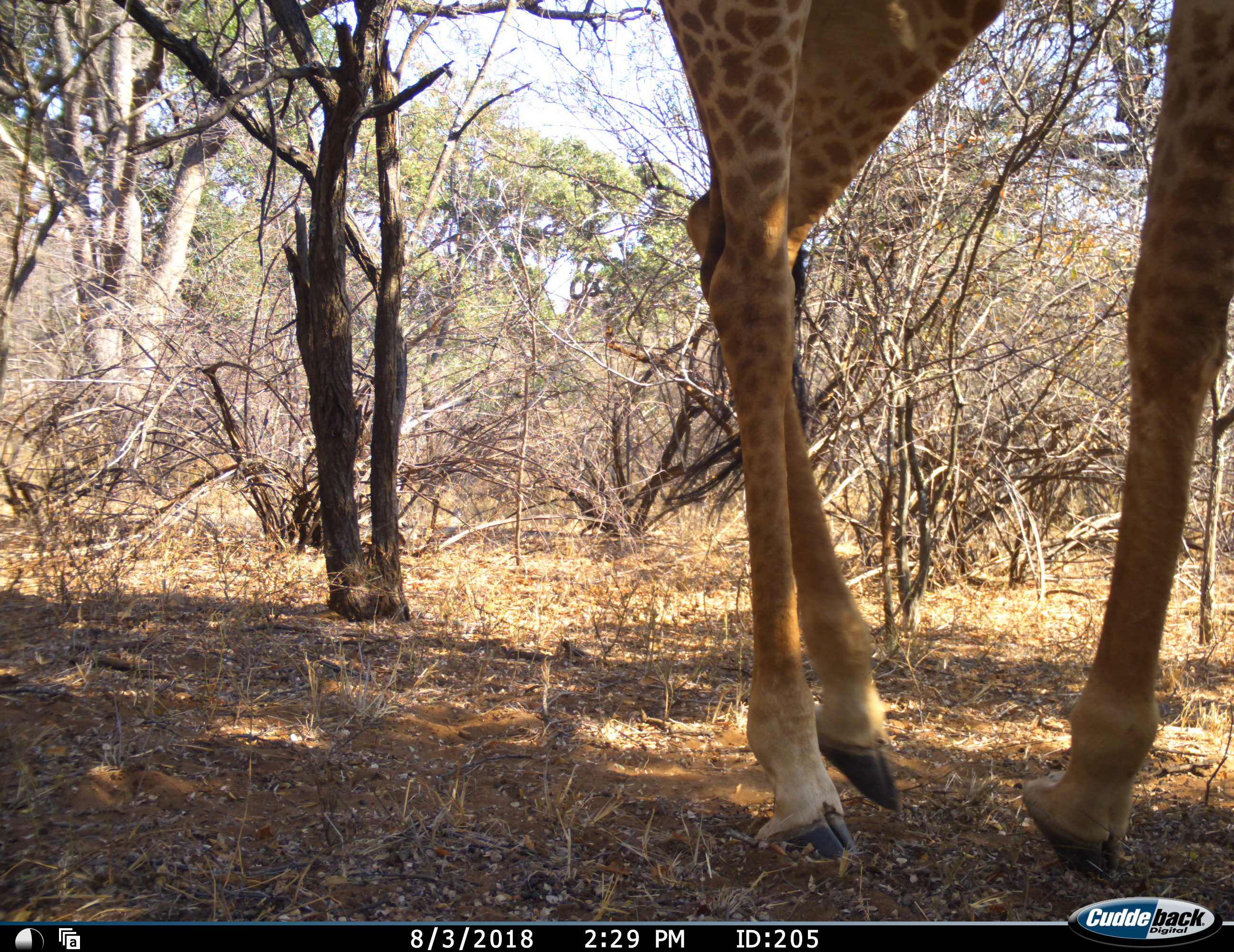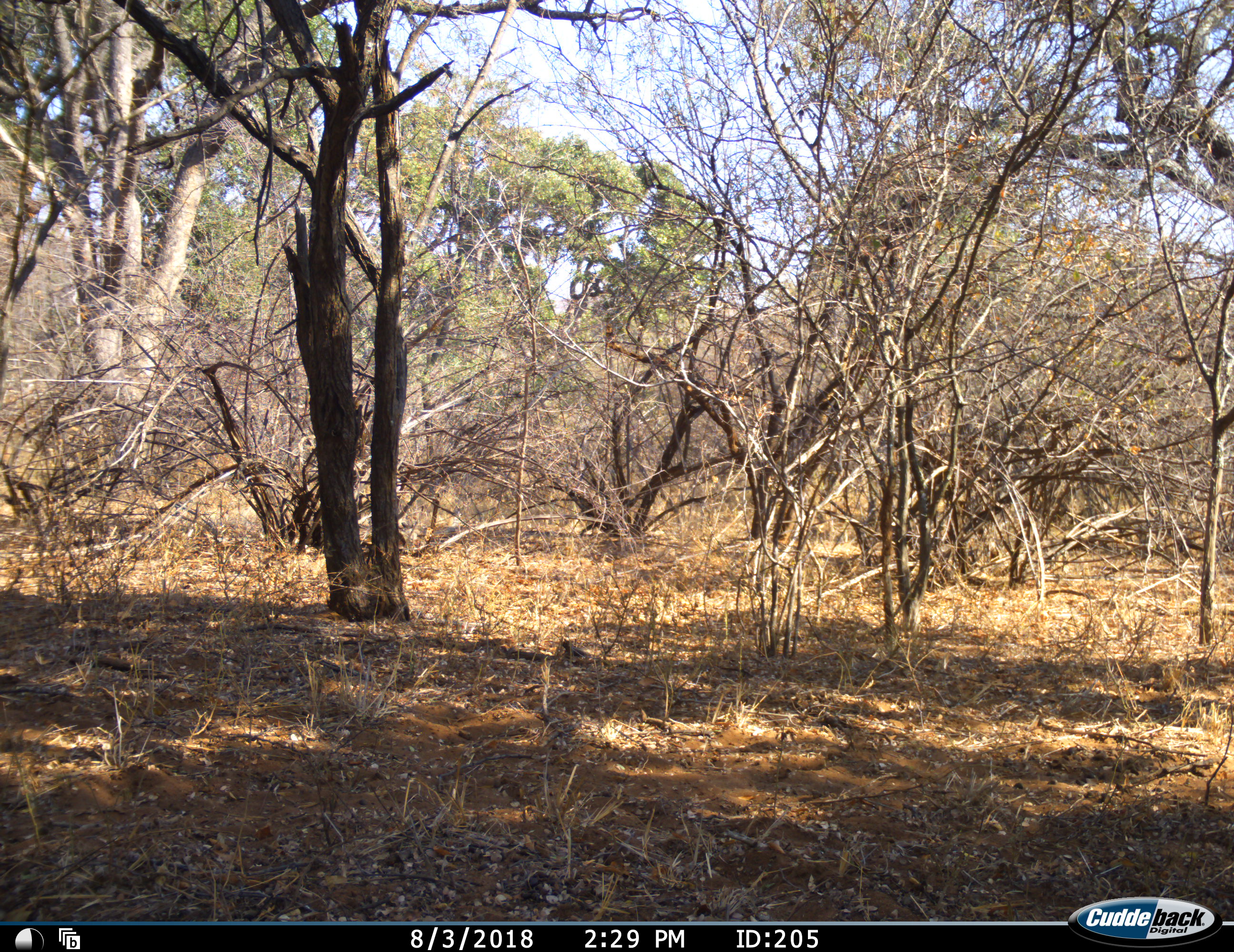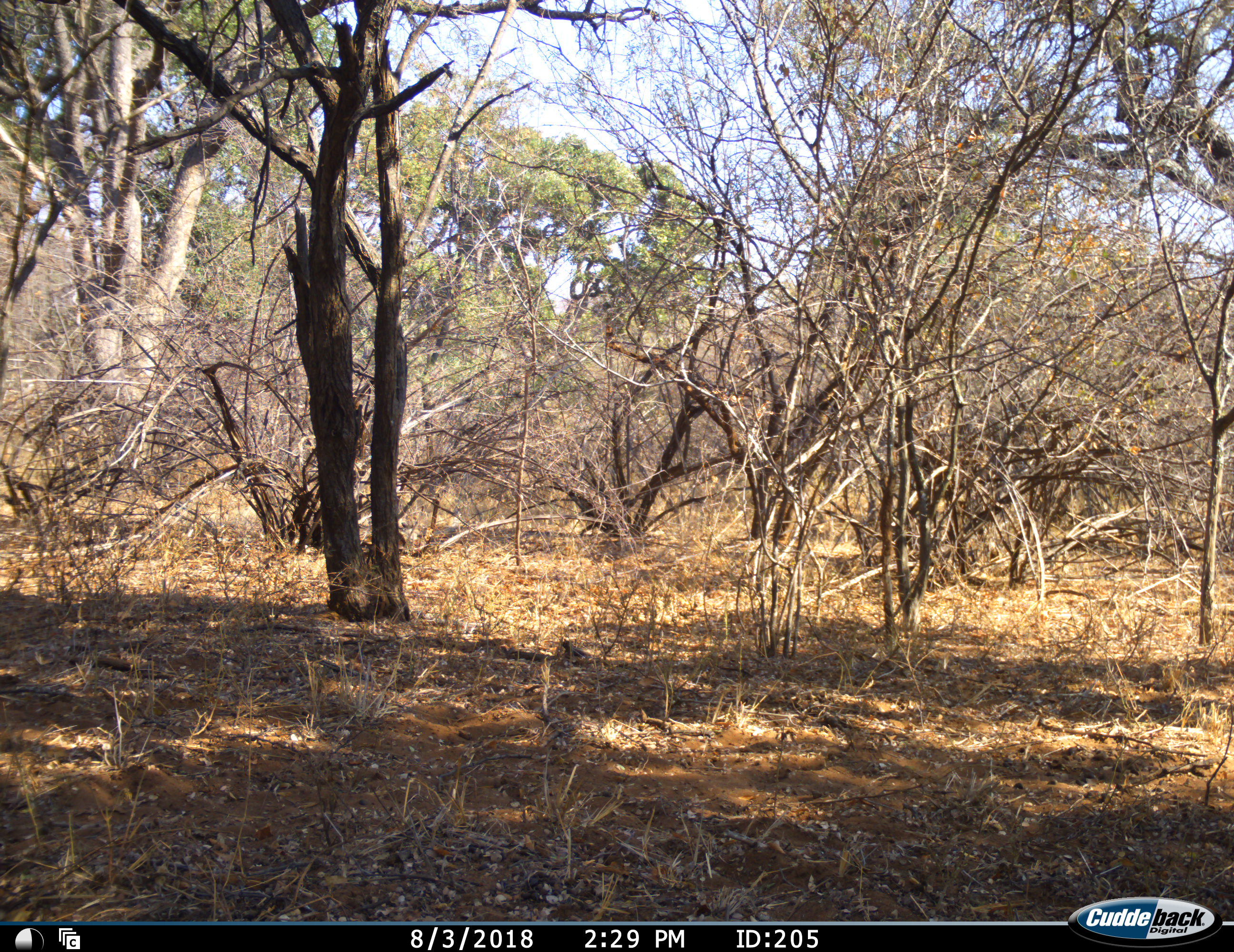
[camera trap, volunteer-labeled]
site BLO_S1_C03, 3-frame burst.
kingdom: Animalia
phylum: Chordata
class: Mammalia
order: Artiodactyla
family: Giraffidae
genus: Giraffa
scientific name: Giraffa camelopardalis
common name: giraffe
Giraffe (Giraffa camelopardalis), count 1. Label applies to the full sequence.